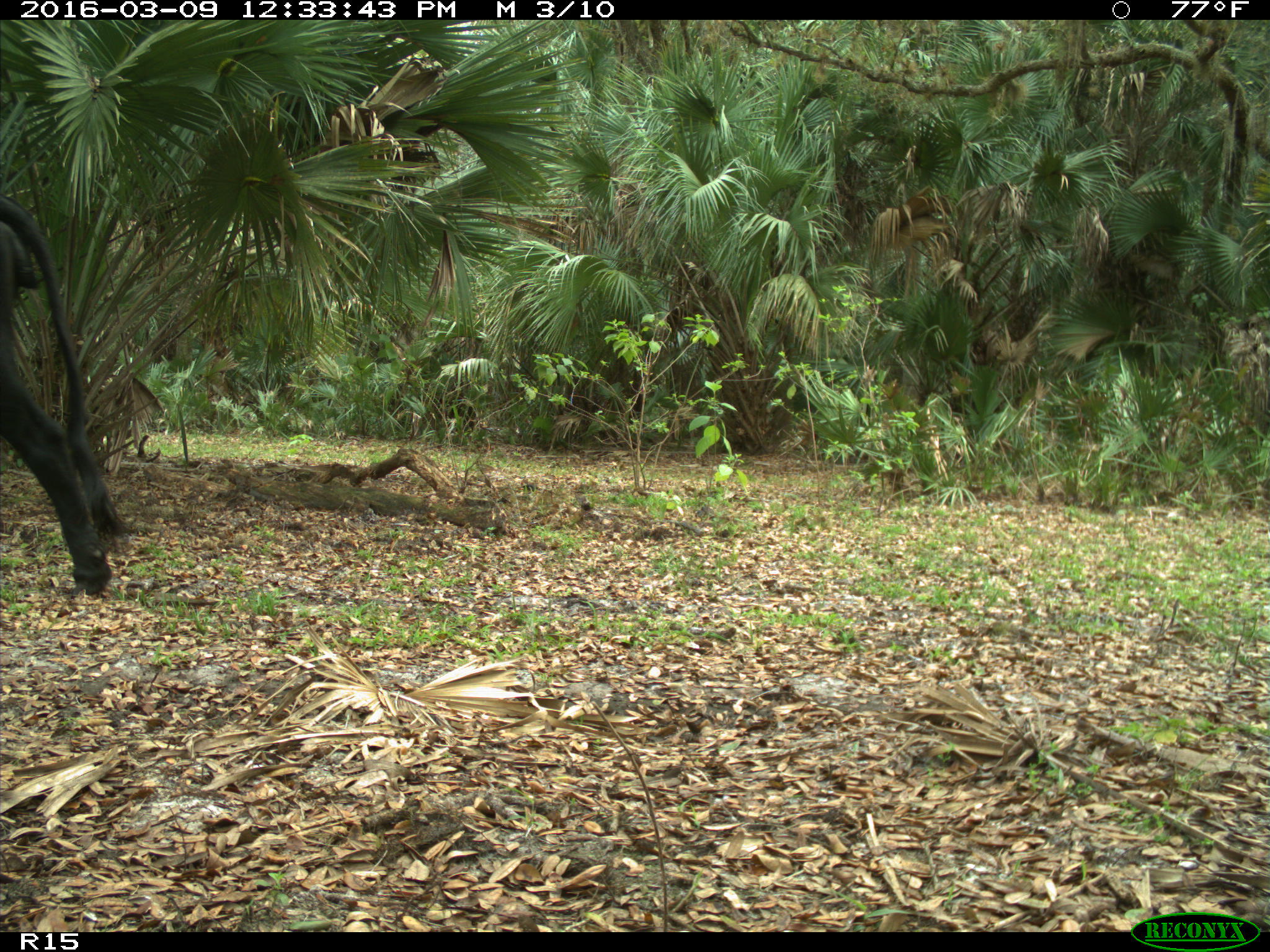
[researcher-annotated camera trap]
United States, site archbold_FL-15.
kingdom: Animalia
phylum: Chordata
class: Mammalia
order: Artiodactyla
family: Bovidae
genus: Bos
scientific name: Bos taurus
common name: domestic cow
Bos taurus (domestic cow).